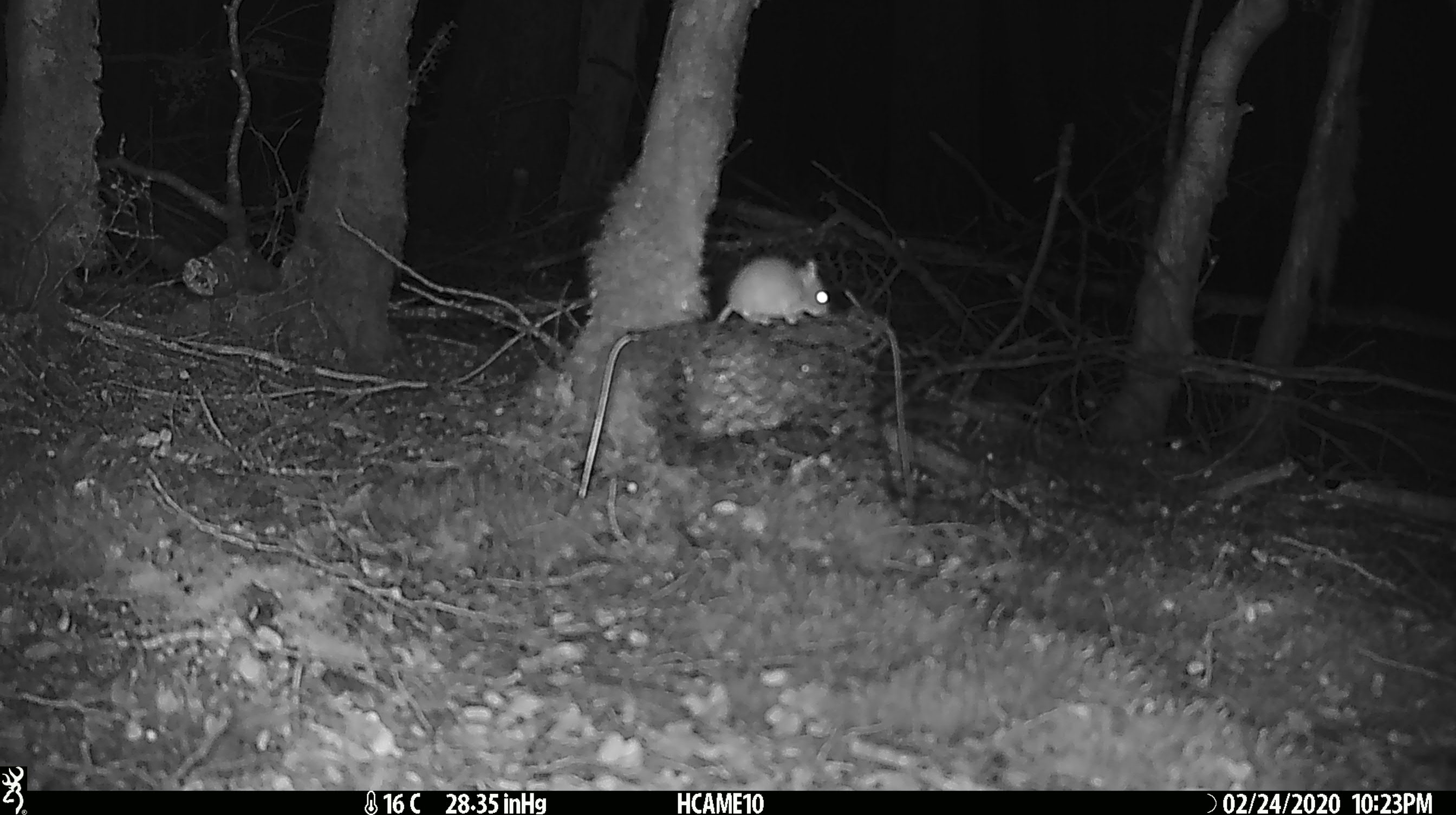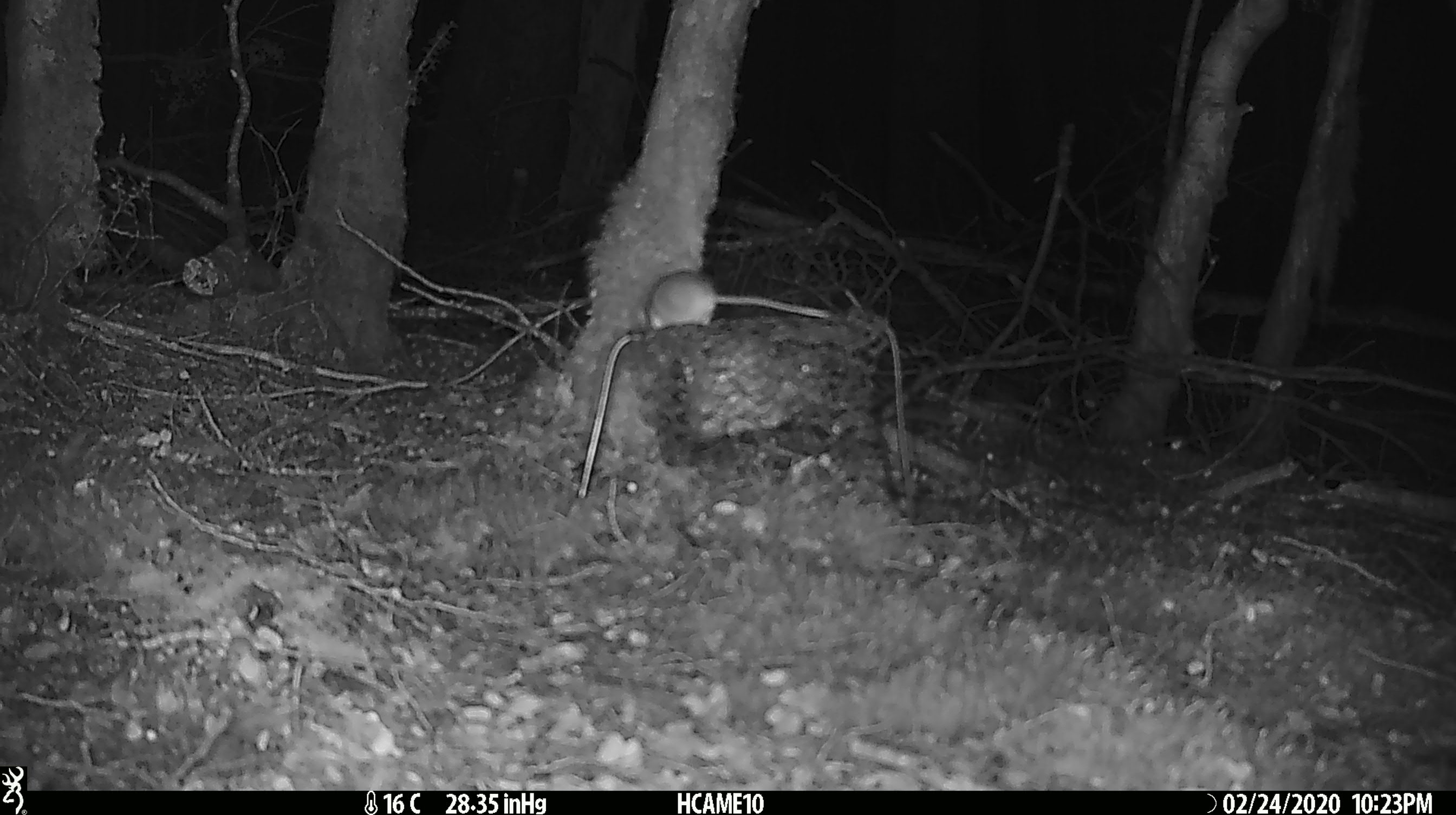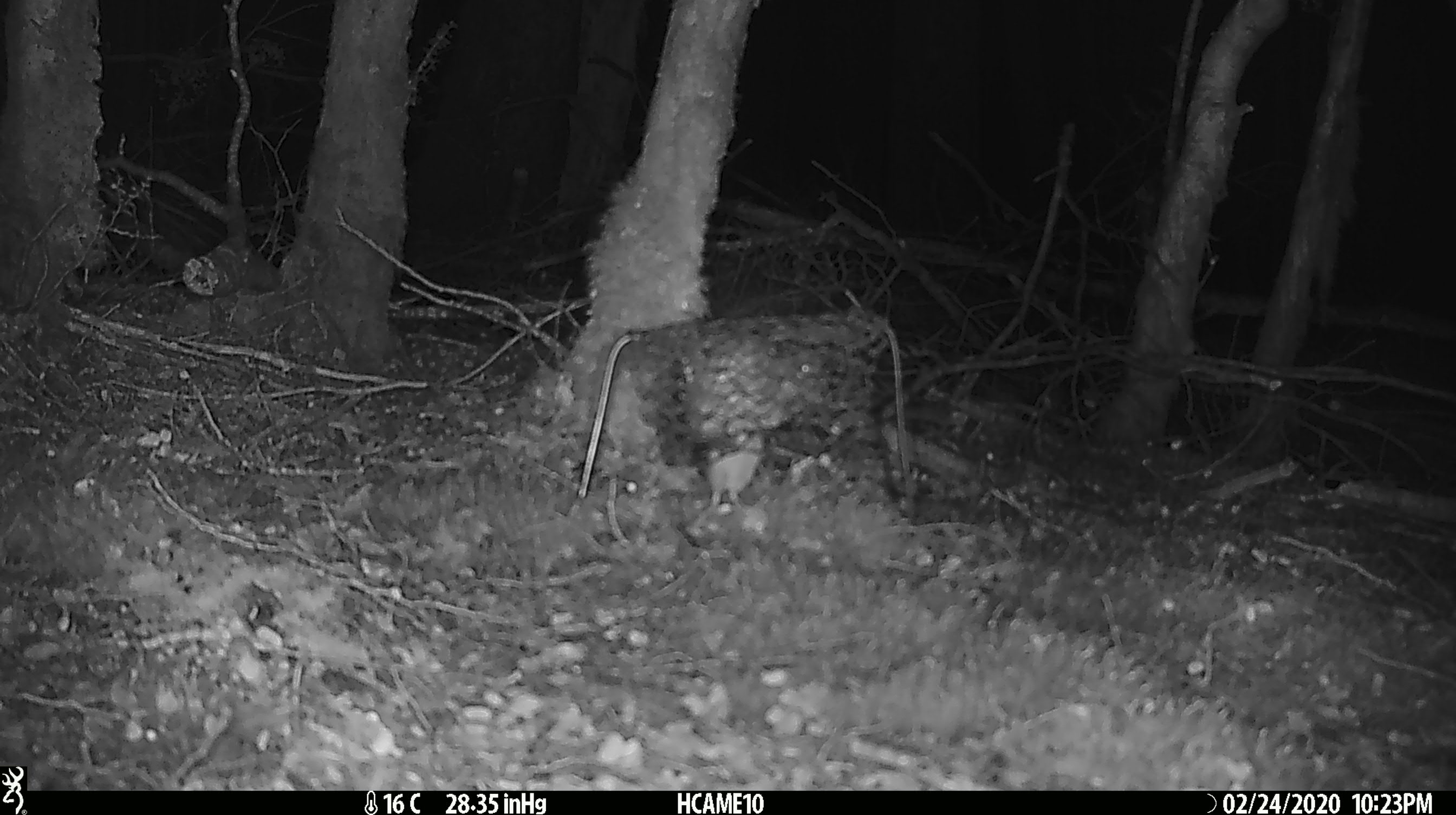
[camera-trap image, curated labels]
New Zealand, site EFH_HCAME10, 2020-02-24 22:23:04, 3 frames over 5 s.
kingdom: Animalia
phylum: Chordata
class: Mammalia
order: Rodentia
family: Muridae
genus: Mus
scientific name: Mus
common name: mouse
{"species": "mouse (Mus)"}